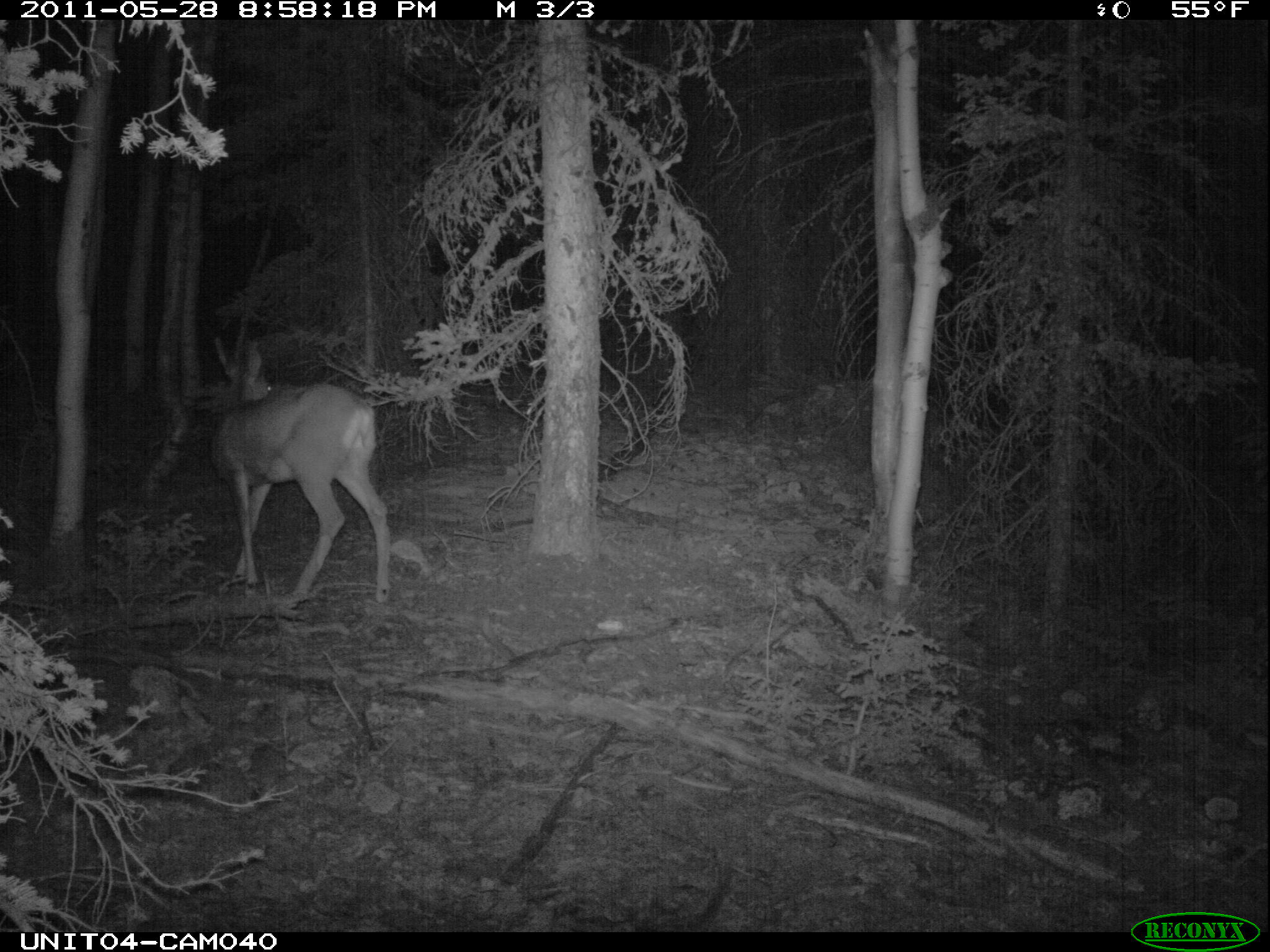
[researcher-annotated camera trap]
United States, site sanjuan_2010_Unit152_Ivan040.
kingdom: Animalia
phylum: Chordata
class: Mammalia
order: Artiodactyla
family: Cervidae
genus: Odocoileus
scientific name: Odocoileus hemionus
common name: mule deer